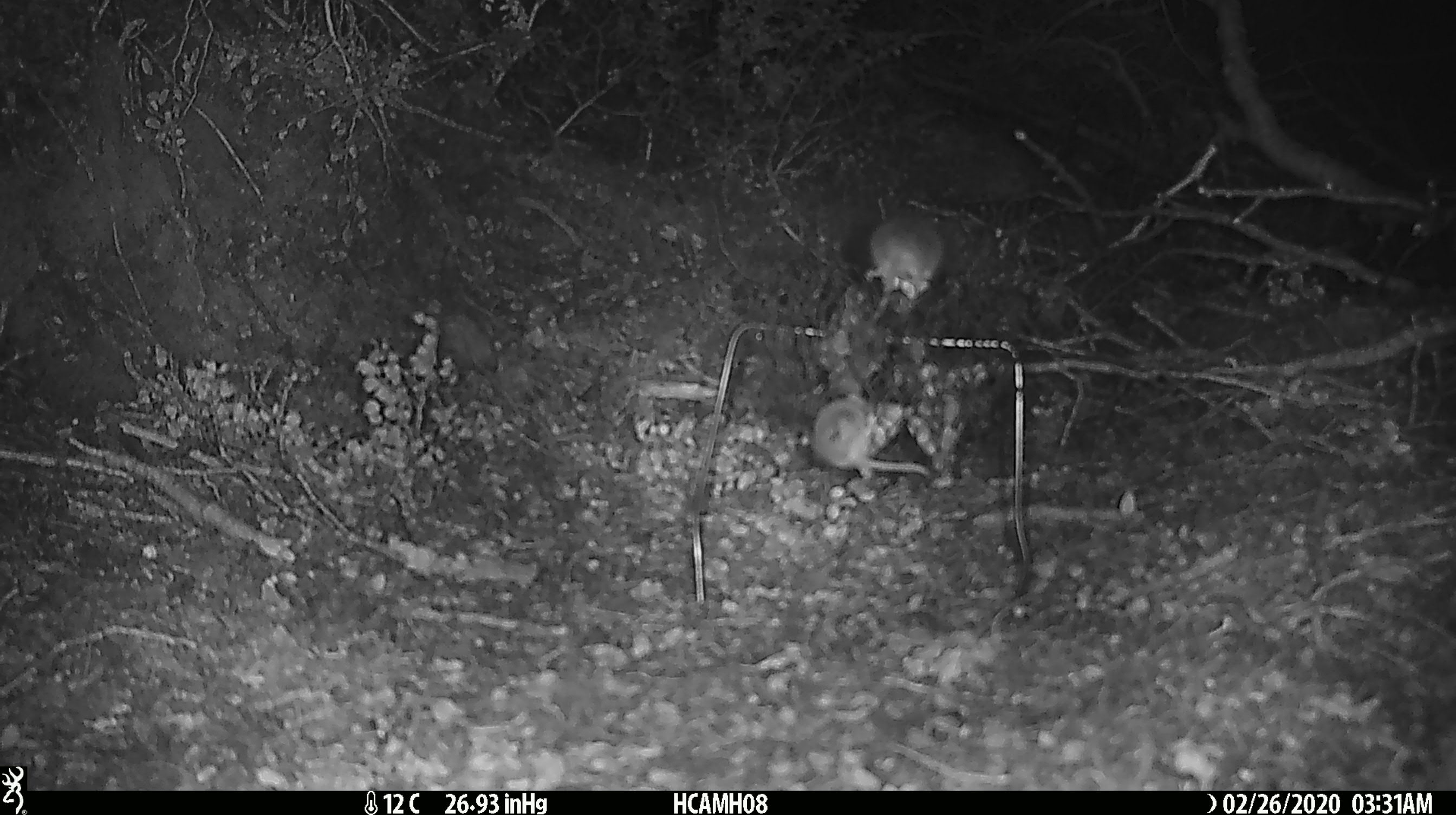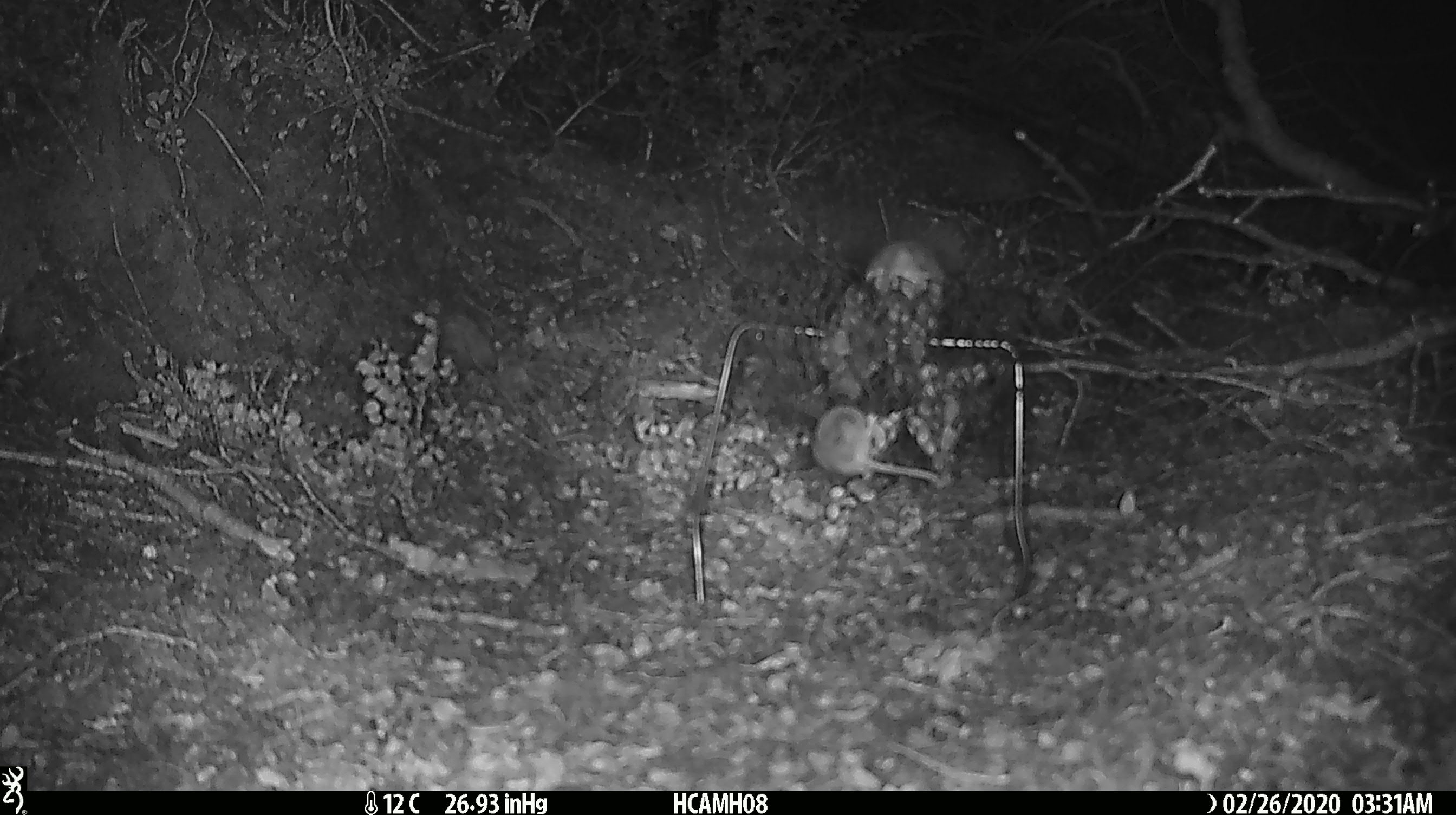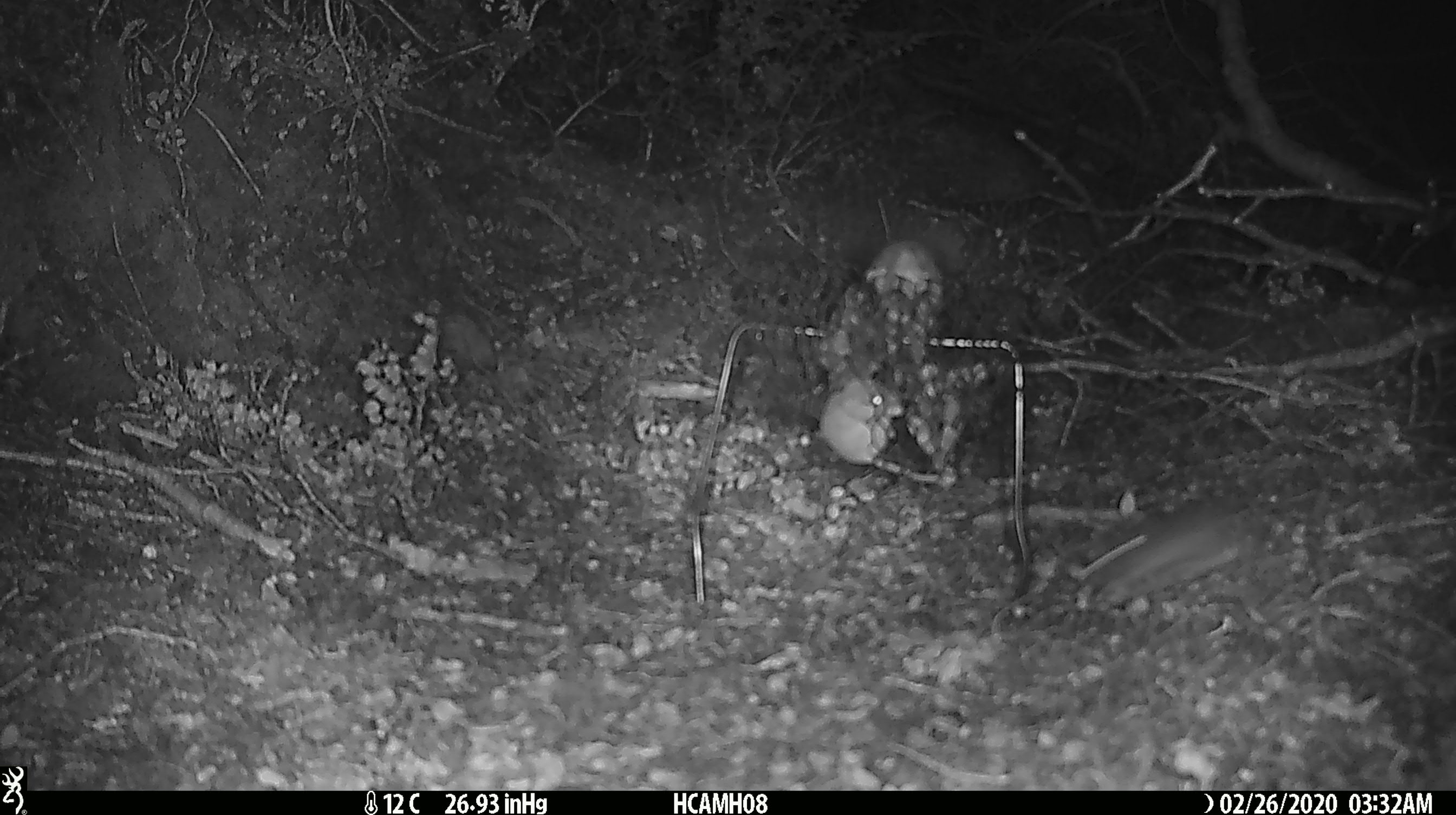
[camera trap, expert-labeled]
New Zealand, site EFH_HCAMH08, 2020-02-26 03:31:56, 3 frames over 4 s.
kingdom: Animalia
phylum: Chordata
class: Mammalia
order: Rodentia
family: Muridae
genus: Mus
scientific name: Mus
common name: mouse